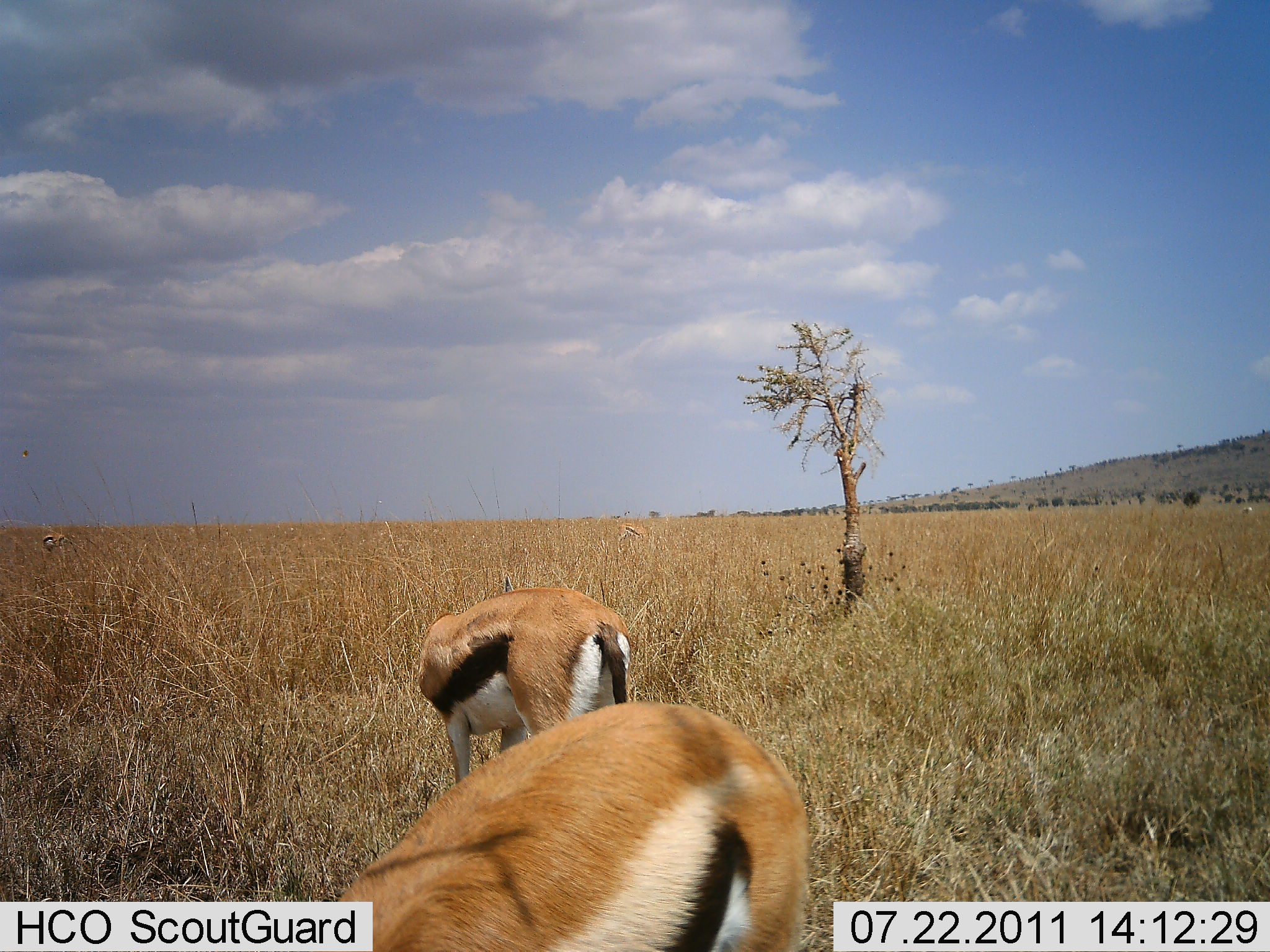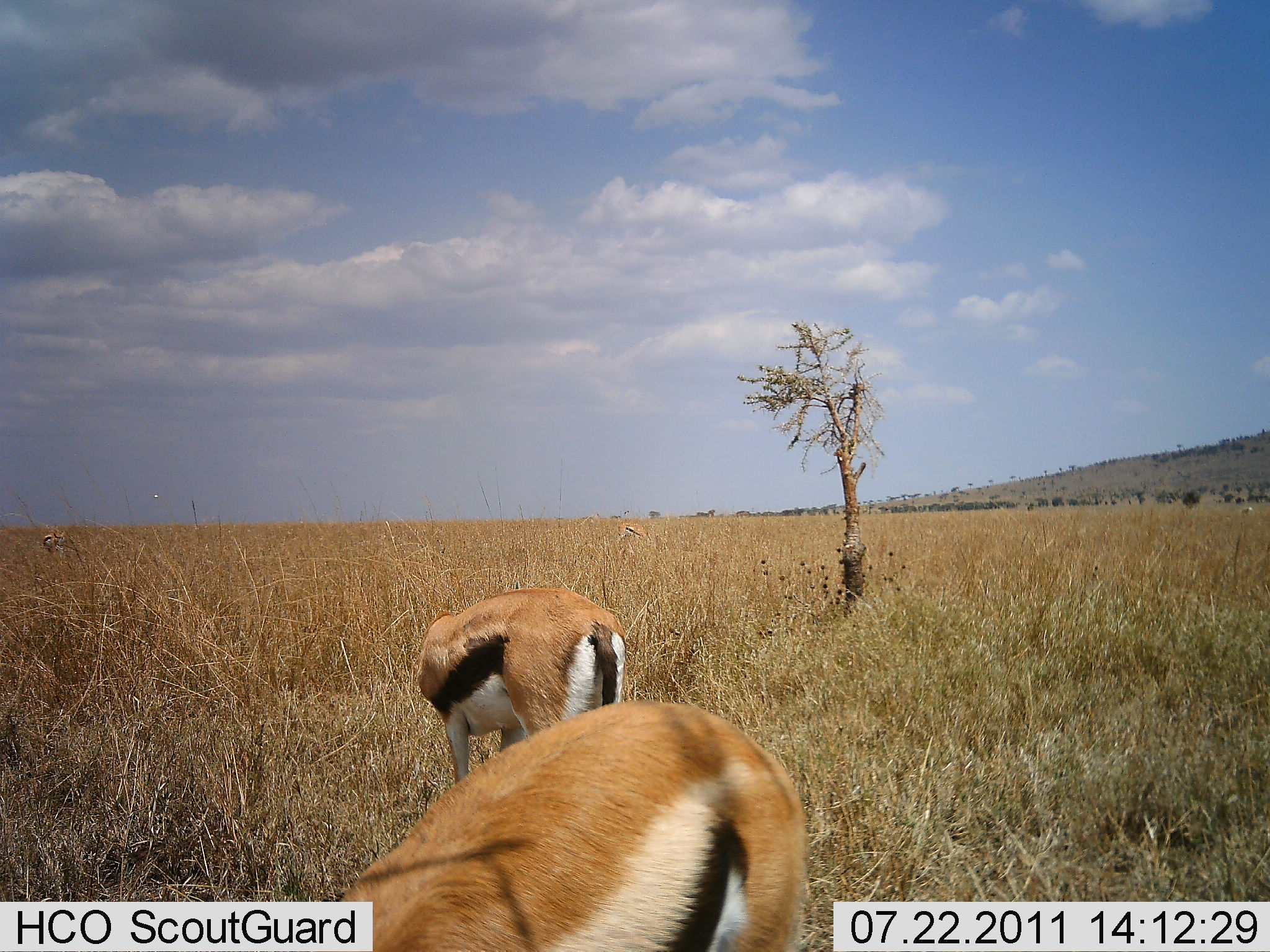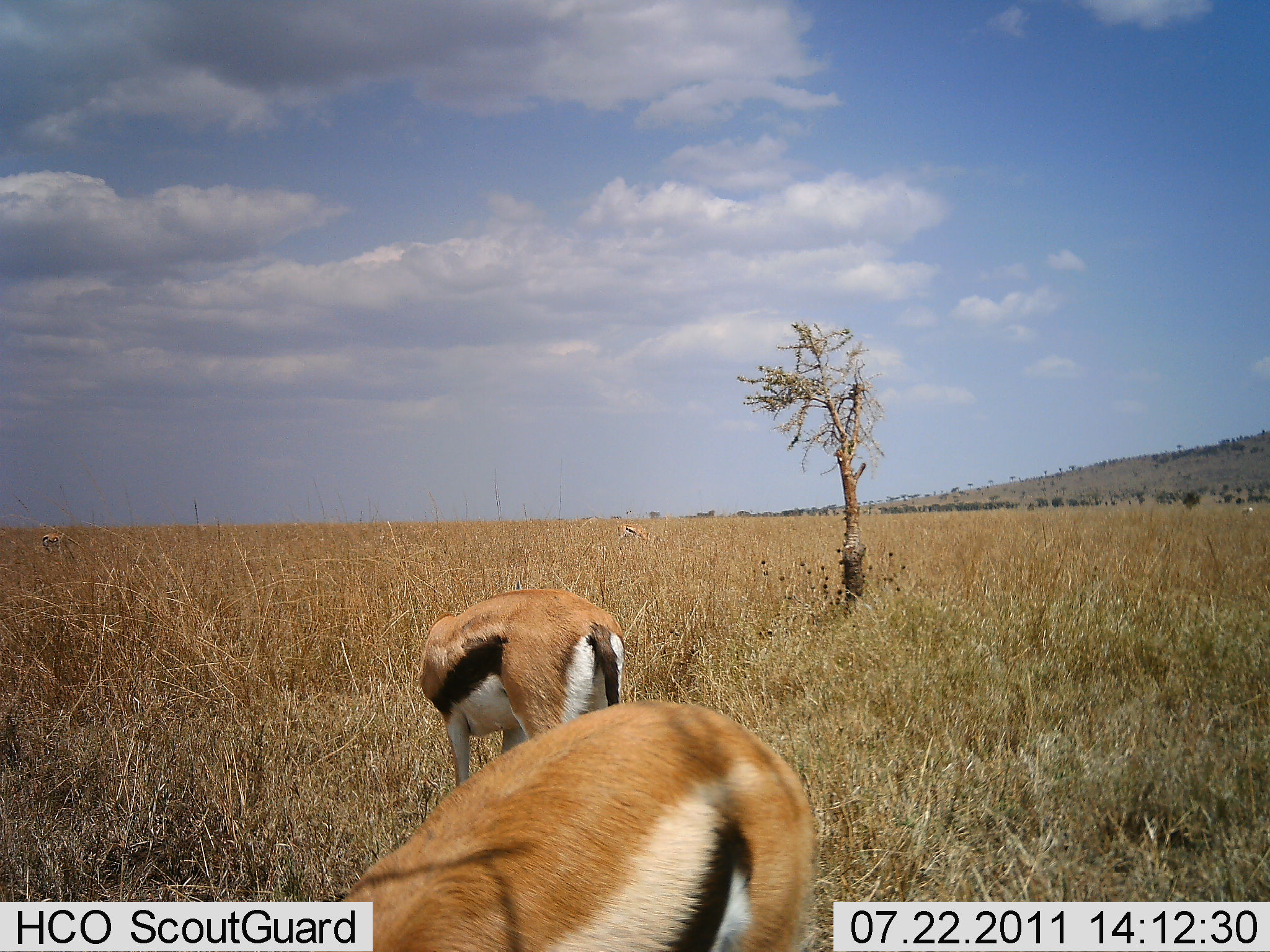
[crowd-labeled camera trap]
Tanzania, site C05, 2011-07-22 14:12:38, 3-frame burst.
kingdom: Animalia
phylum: Chordata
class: Mammalia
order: Artiodactyla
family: Bovidae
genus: Eudorcas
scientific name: Eudorcas thomsonii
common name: thomson's gazelle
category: gazellethomsons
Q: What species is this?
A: Gazellethomsons (thomson's gazelle) (Eudorcas thomsonii).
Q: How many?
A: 2.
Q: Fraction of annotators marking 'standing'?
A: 33%.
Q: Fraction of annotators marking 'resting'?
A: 0%.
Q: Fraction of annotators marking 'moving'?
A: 0%.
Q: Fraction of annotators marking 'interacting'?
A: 0%.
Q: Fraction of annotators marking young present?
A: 0%.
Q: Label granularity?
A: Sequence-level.